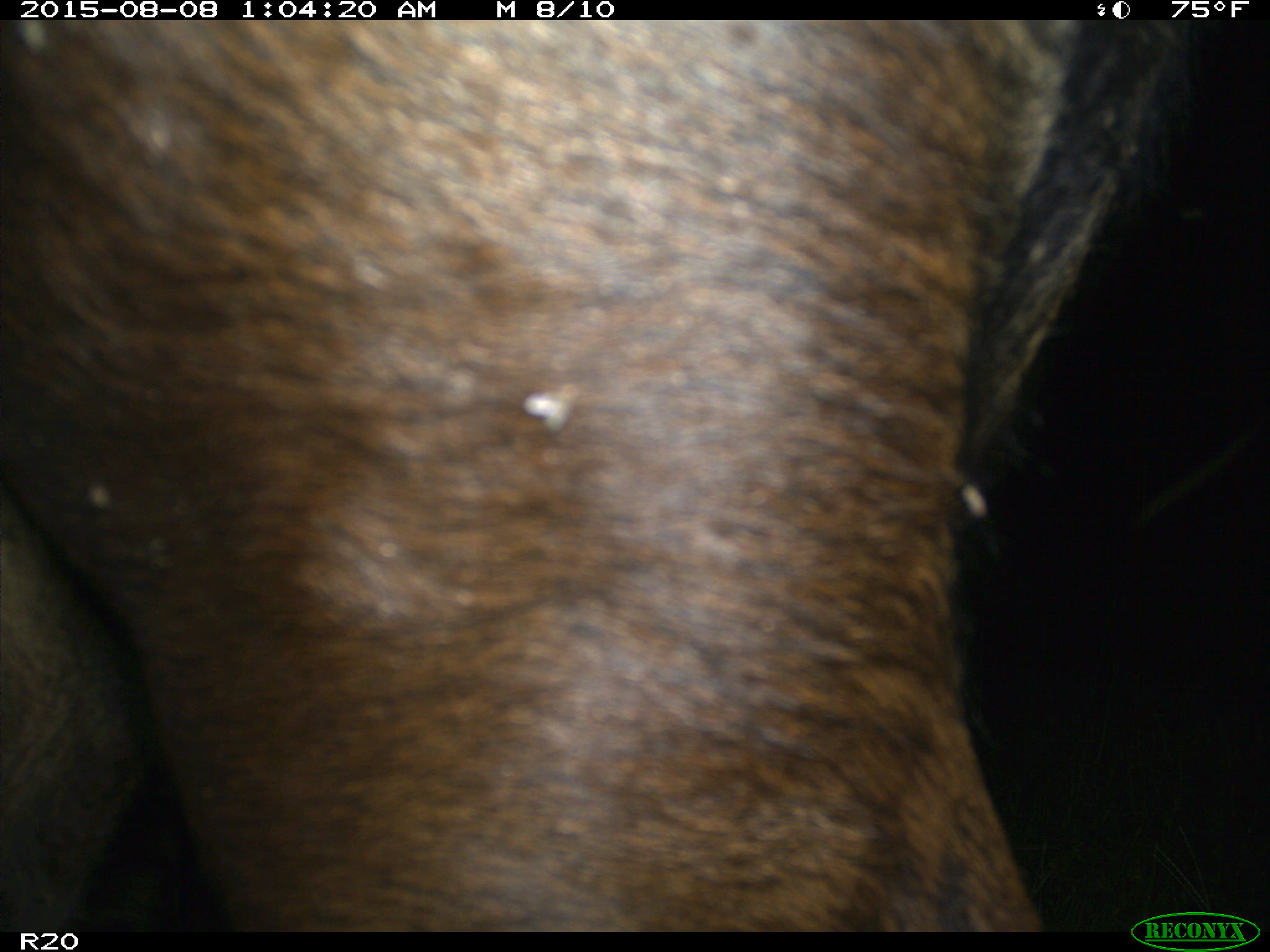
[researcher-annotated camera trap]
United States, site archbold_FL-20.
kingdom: Animalia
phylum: Chordata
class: Mammalia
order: Artiodactyla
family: Bovidae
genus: Bos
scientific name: Bos taurus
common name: domestic cow